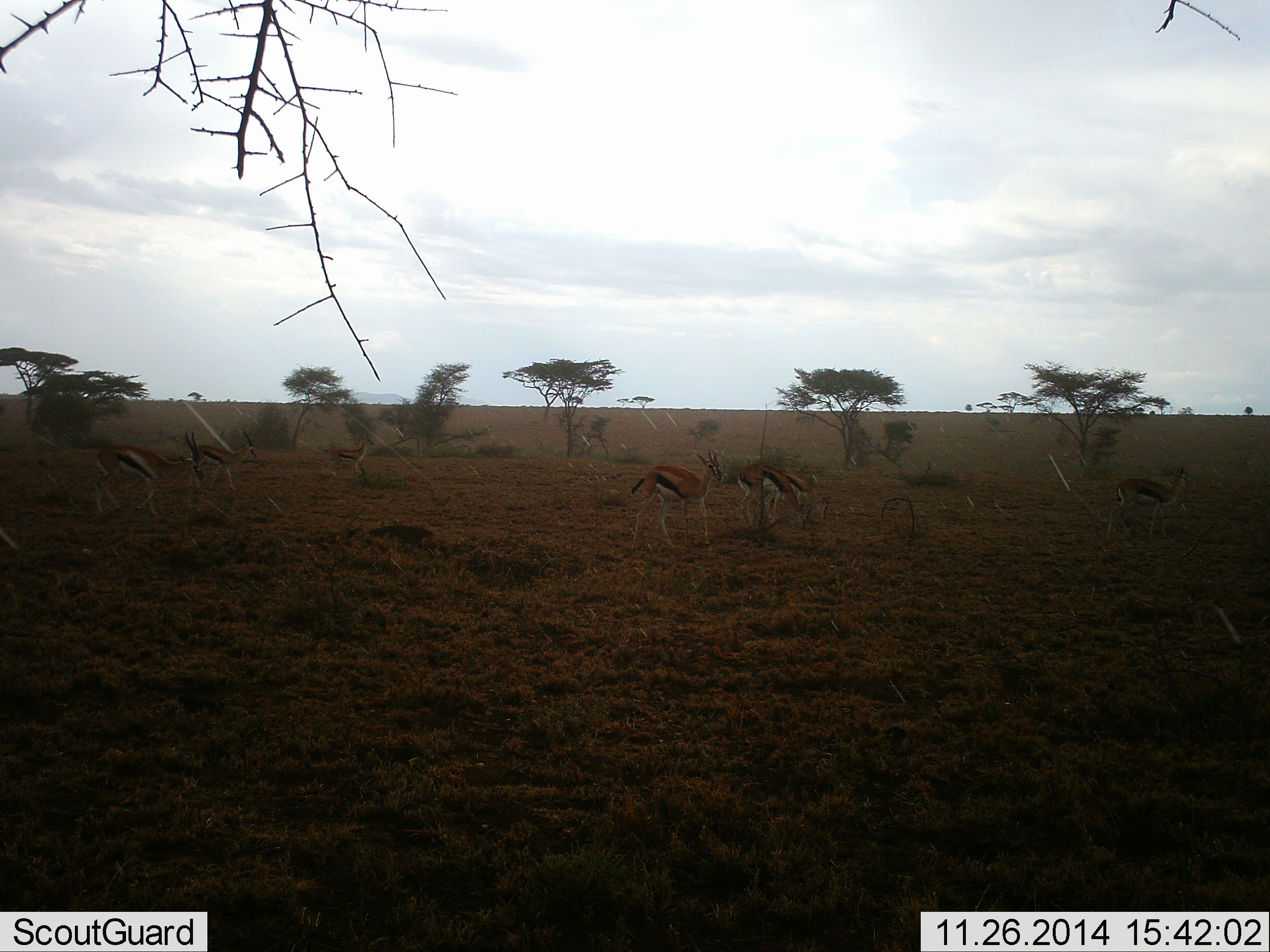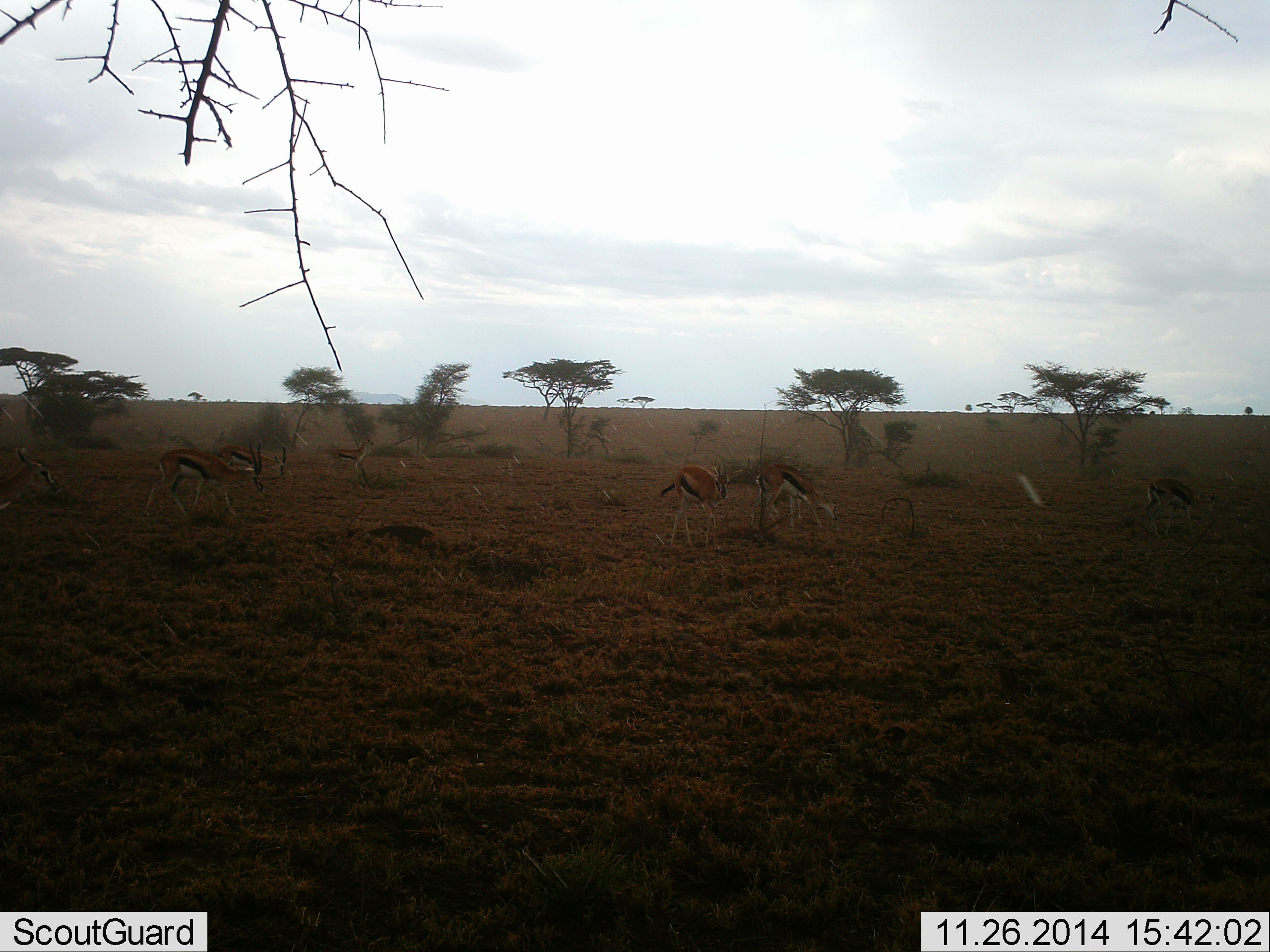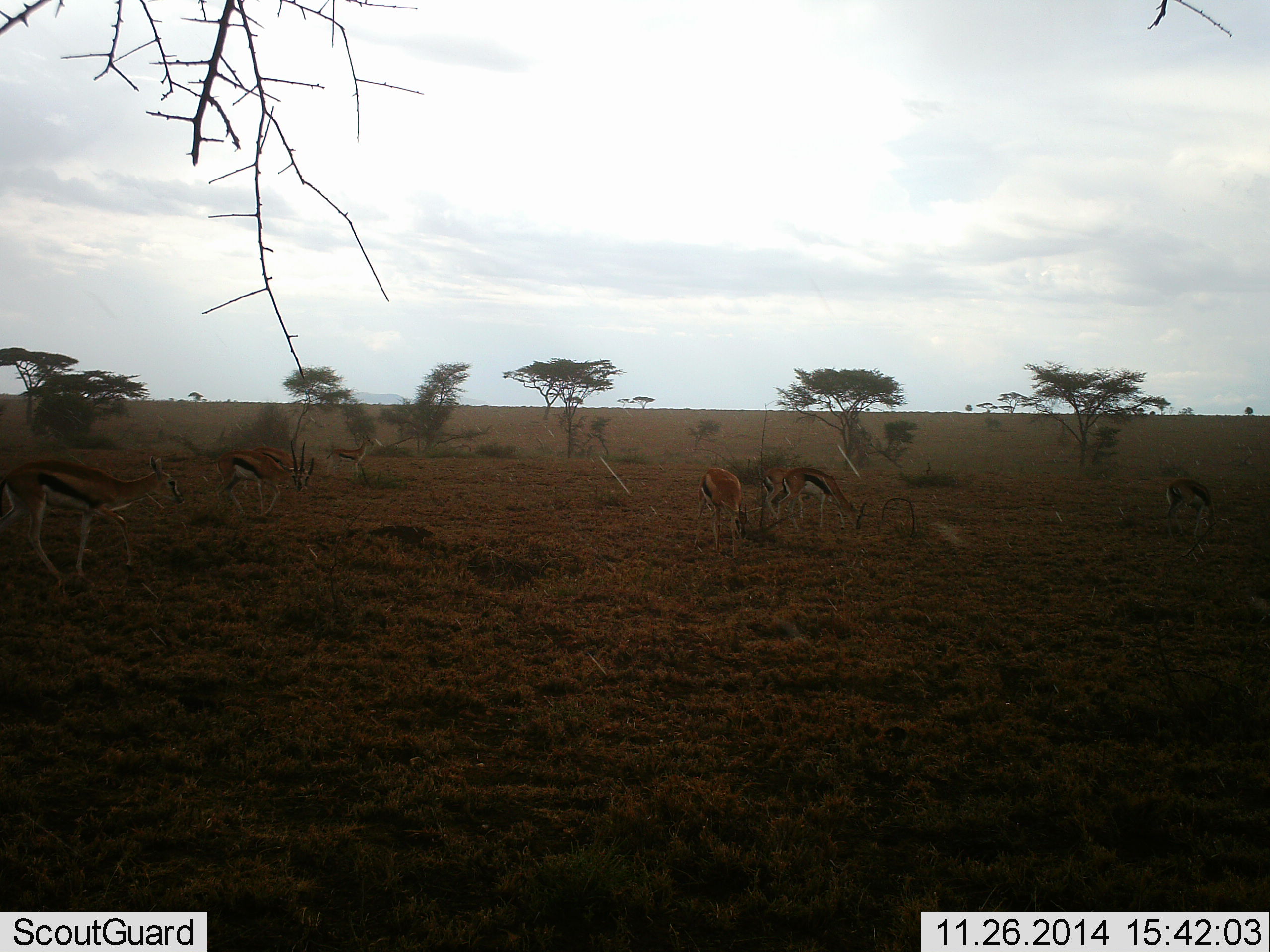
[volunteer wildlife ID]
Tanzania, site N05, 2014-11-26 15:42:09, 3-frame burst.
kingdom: Animalia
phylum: Chordata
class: Mammalia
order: Artiodactyla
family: Bovidae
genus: Eudorcas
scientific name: Eudorcas thomsonii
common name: thomson's gazelle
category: gazellethomsons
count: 7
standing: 40%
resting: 0%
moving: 100%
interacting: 0%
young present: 0%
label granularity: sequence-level